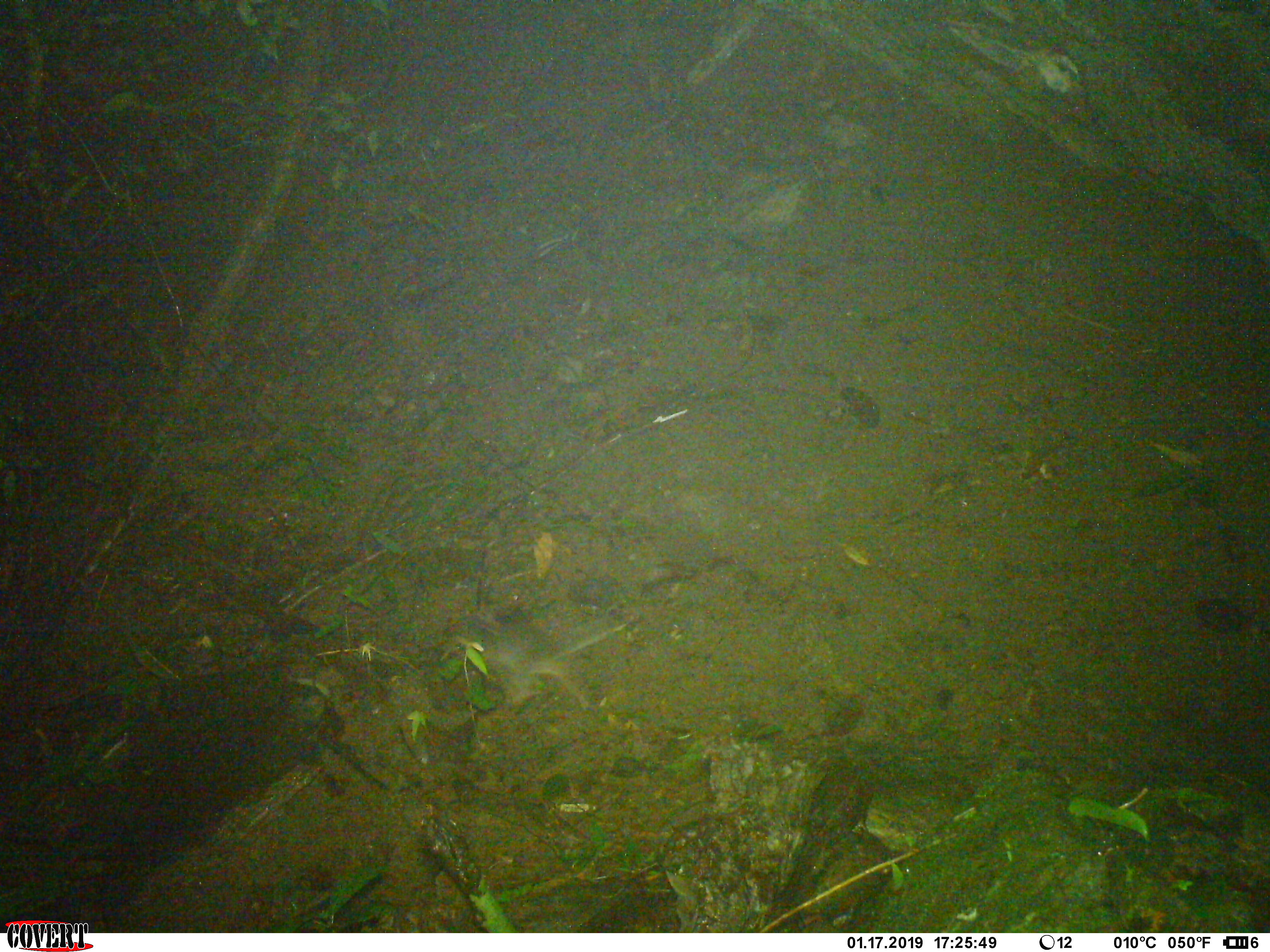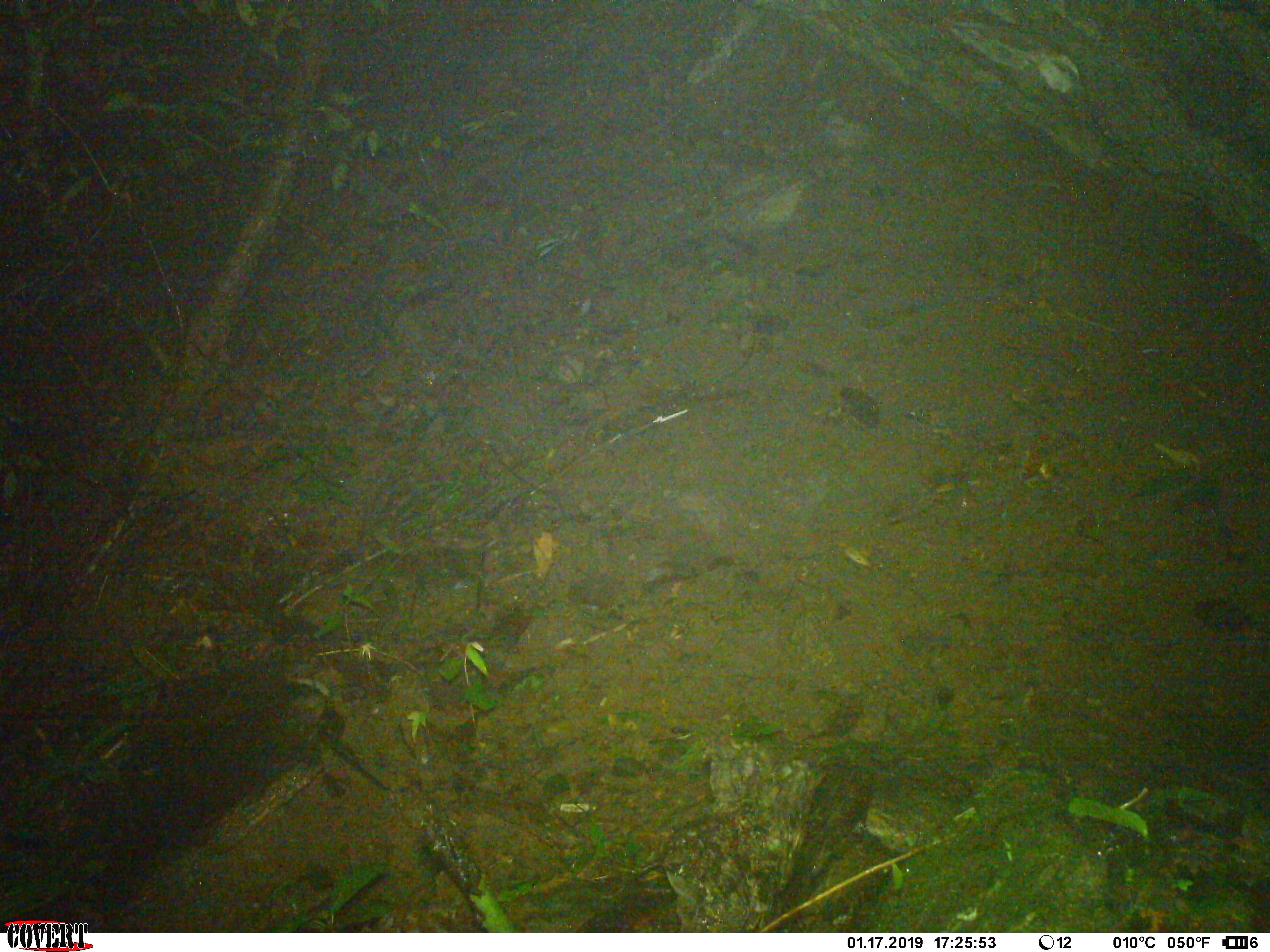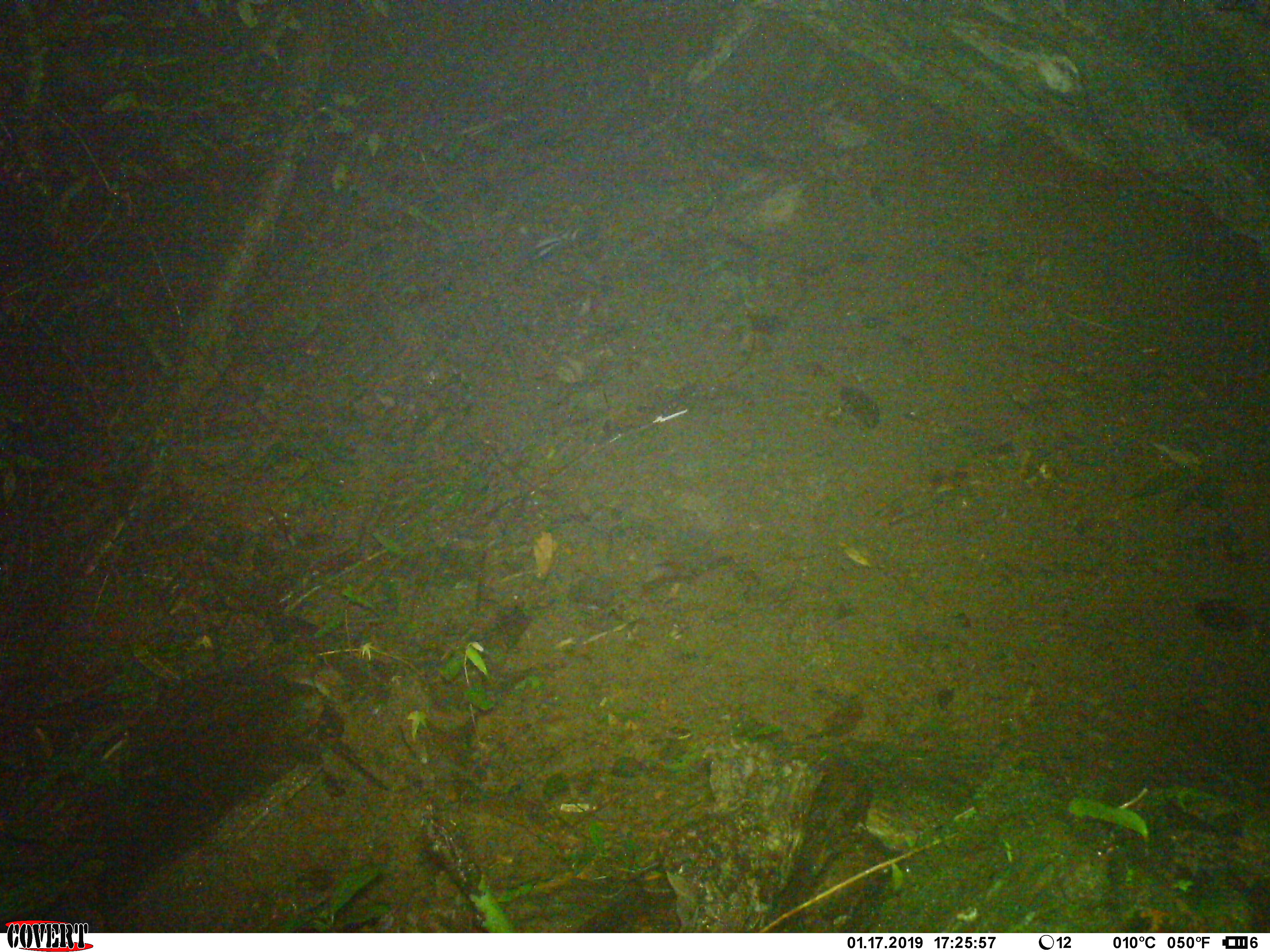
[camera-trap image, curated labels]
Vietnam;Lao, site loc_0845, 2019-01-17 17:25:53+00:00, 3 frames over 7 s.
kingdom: Animalia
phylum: Chordata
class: Mammalia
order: Carnivora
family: Mustelidae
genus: Melogale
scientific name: Melogale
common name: ferret badger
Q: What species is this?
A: Ferret badger (Melogale).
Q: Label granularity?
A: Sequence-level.